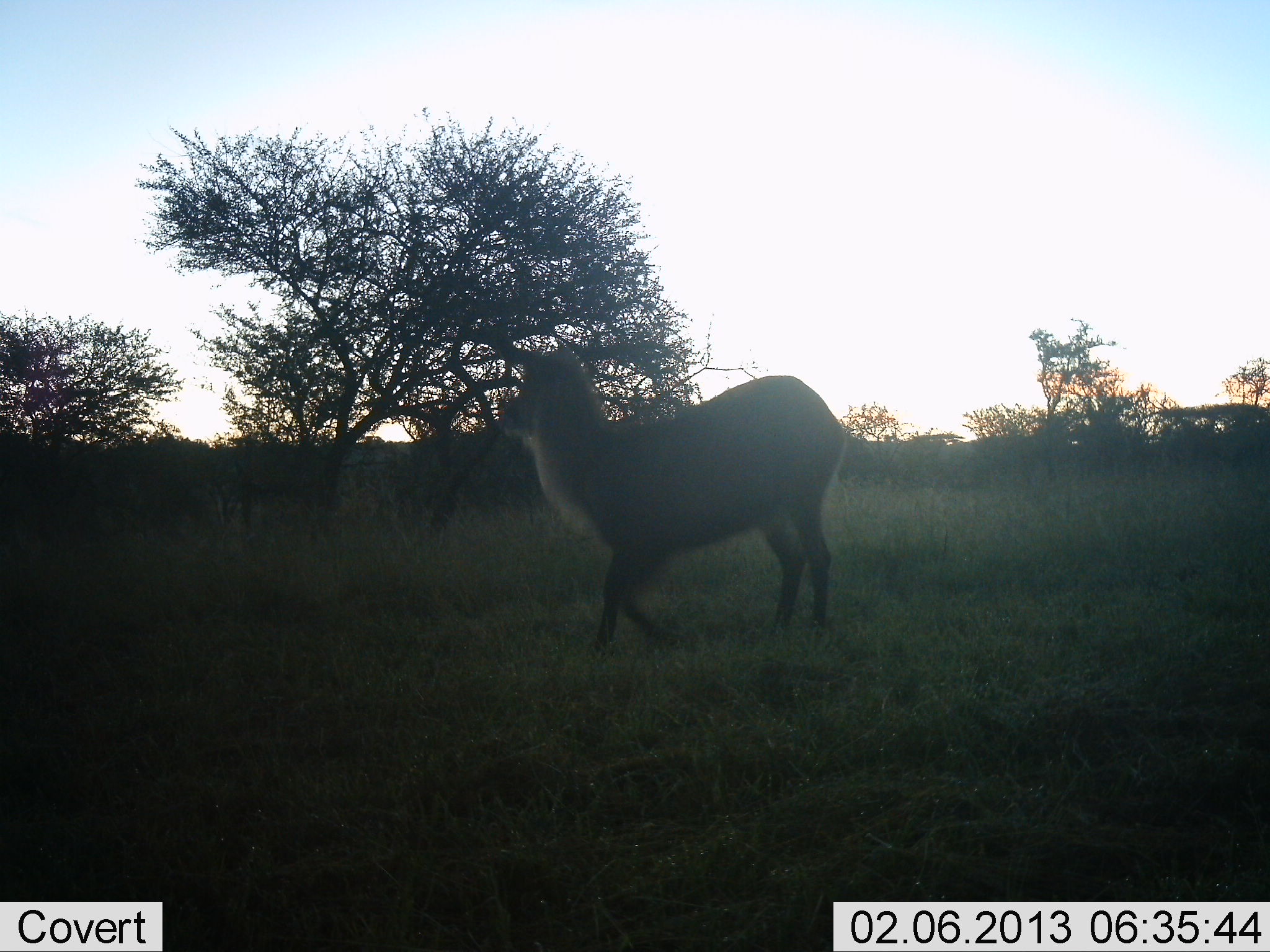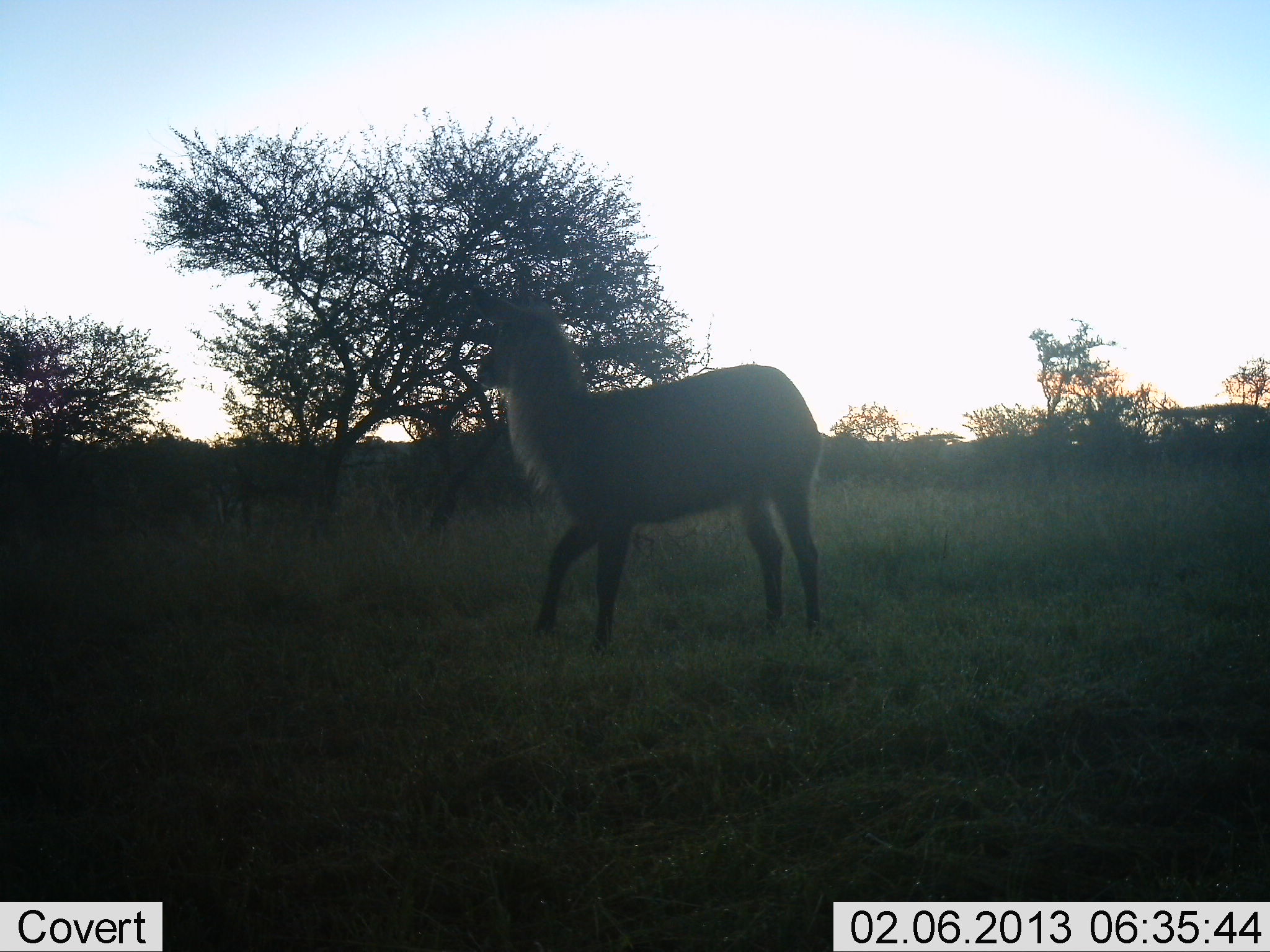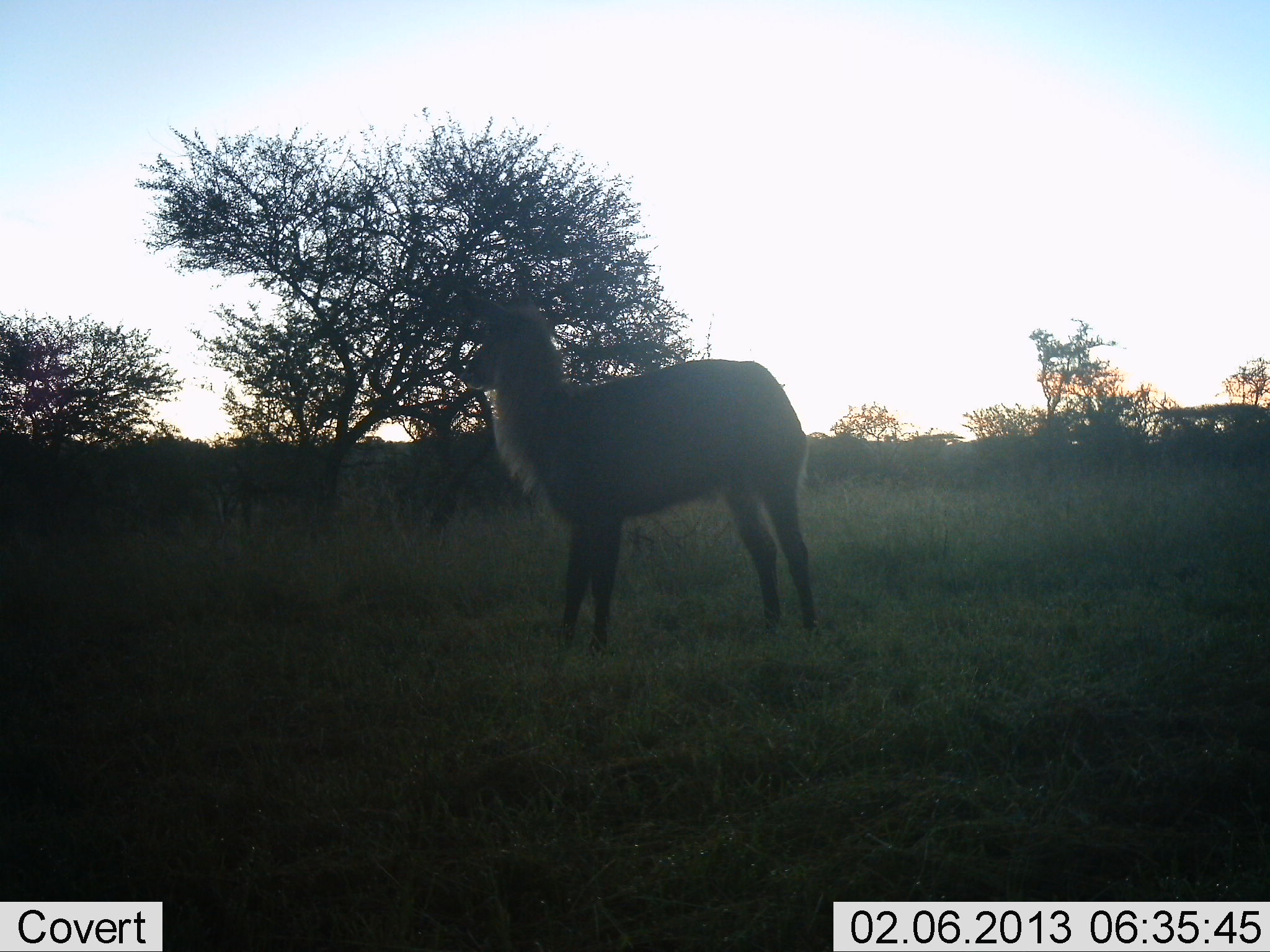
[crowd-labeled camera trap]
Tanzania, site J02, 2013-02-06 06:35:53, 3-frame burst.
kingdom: Animalia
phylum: Chordata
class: Mammalia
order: Artiodactyla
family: Bovidae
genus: Kobus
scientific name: Kobus ellipsiprymnus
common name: waterbuck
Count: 1.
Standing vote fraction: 85%.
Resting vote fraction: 10%.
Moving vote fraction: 15%.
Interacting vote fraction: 0%.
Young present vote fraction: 0%.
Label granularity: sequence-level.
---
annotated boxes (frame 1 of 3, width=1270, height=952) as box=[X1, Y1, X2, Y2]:
animal: box=[496, 345, 848, 655]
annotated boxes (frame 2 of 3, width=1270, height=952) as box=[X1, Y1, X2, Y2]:
animal: box=[469, 282, 824, 654]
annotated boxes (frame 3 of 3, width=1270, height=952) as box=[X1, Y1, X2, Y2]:
animal: box=[457, 292, 818, 653]